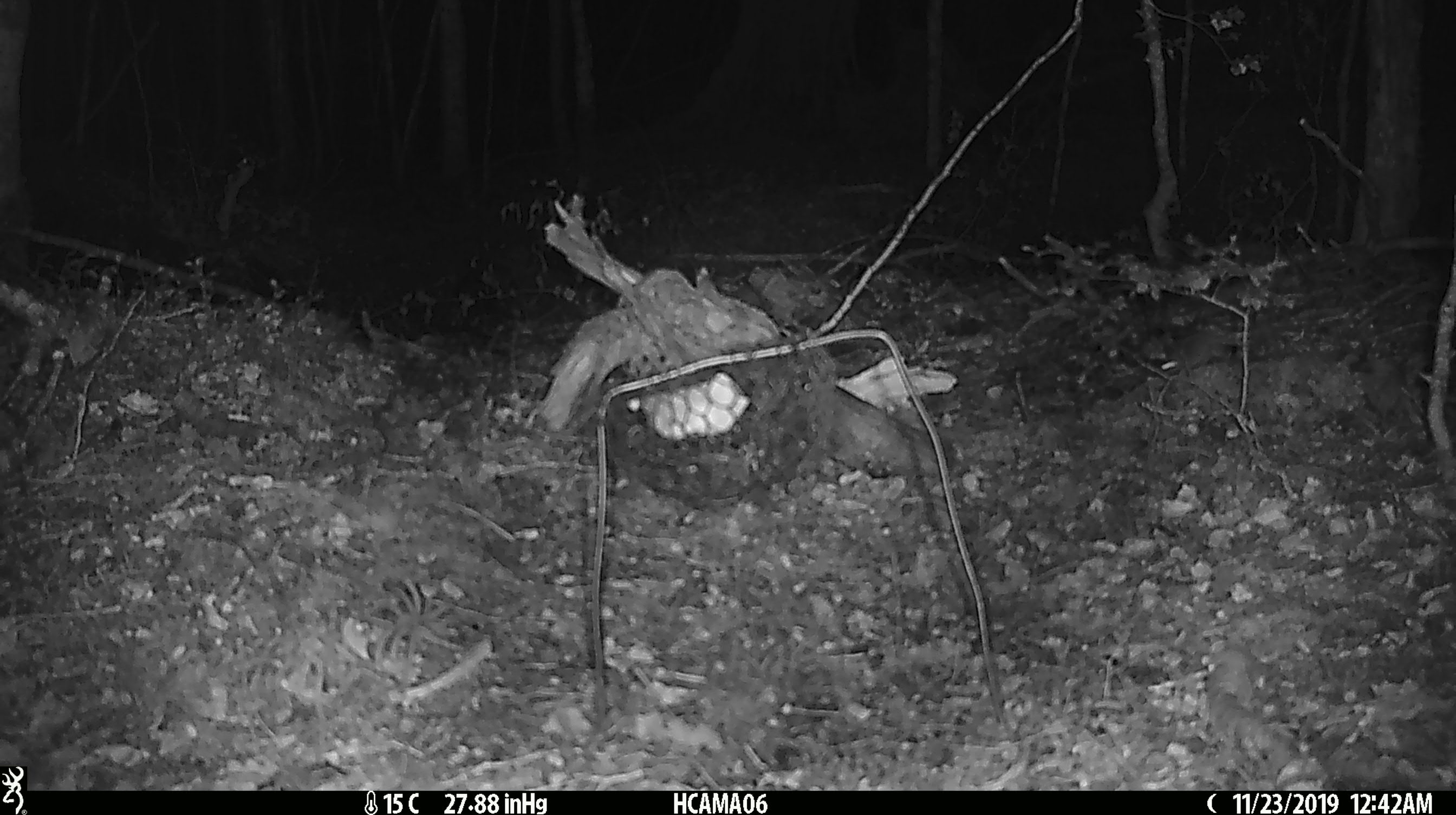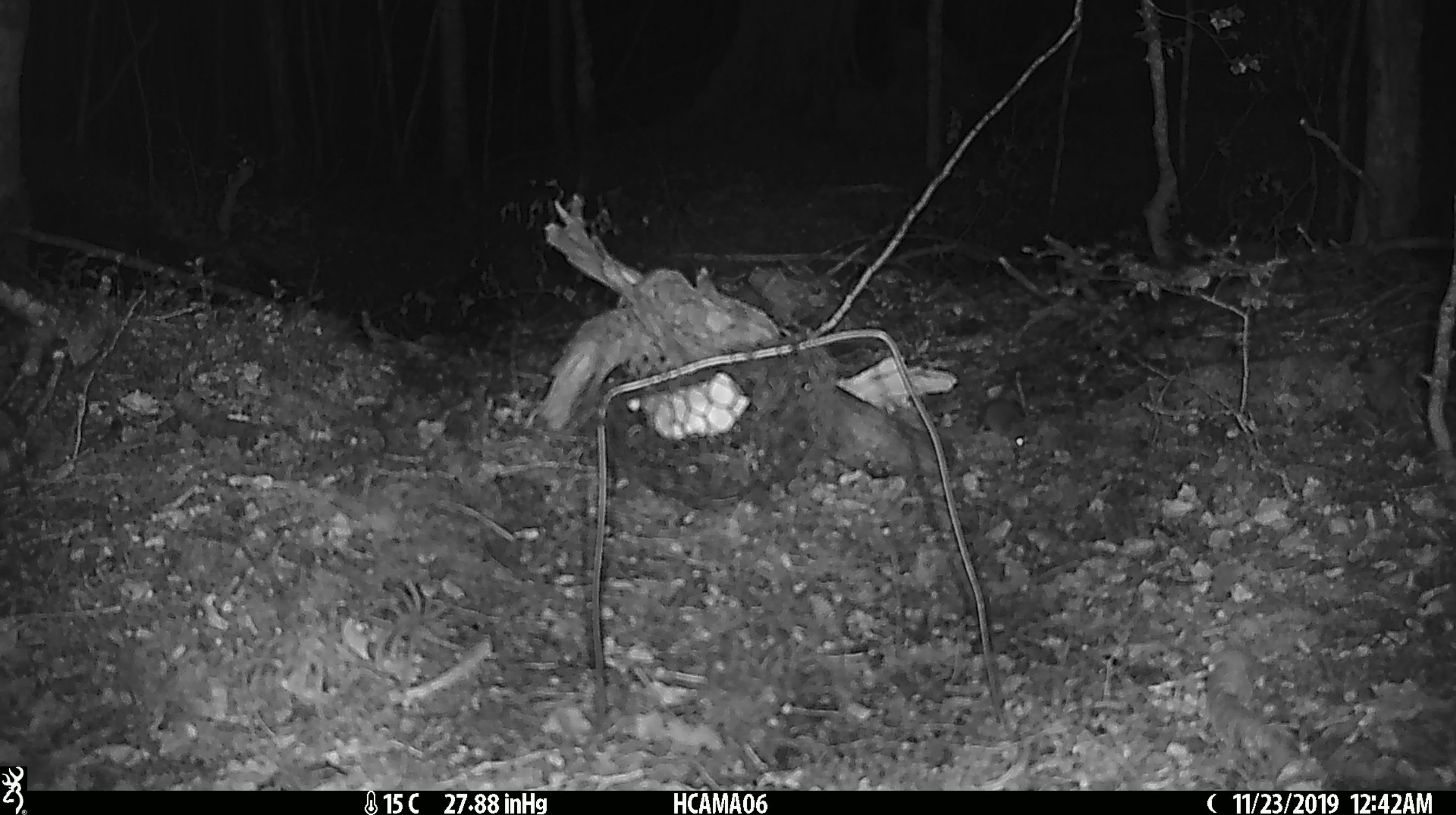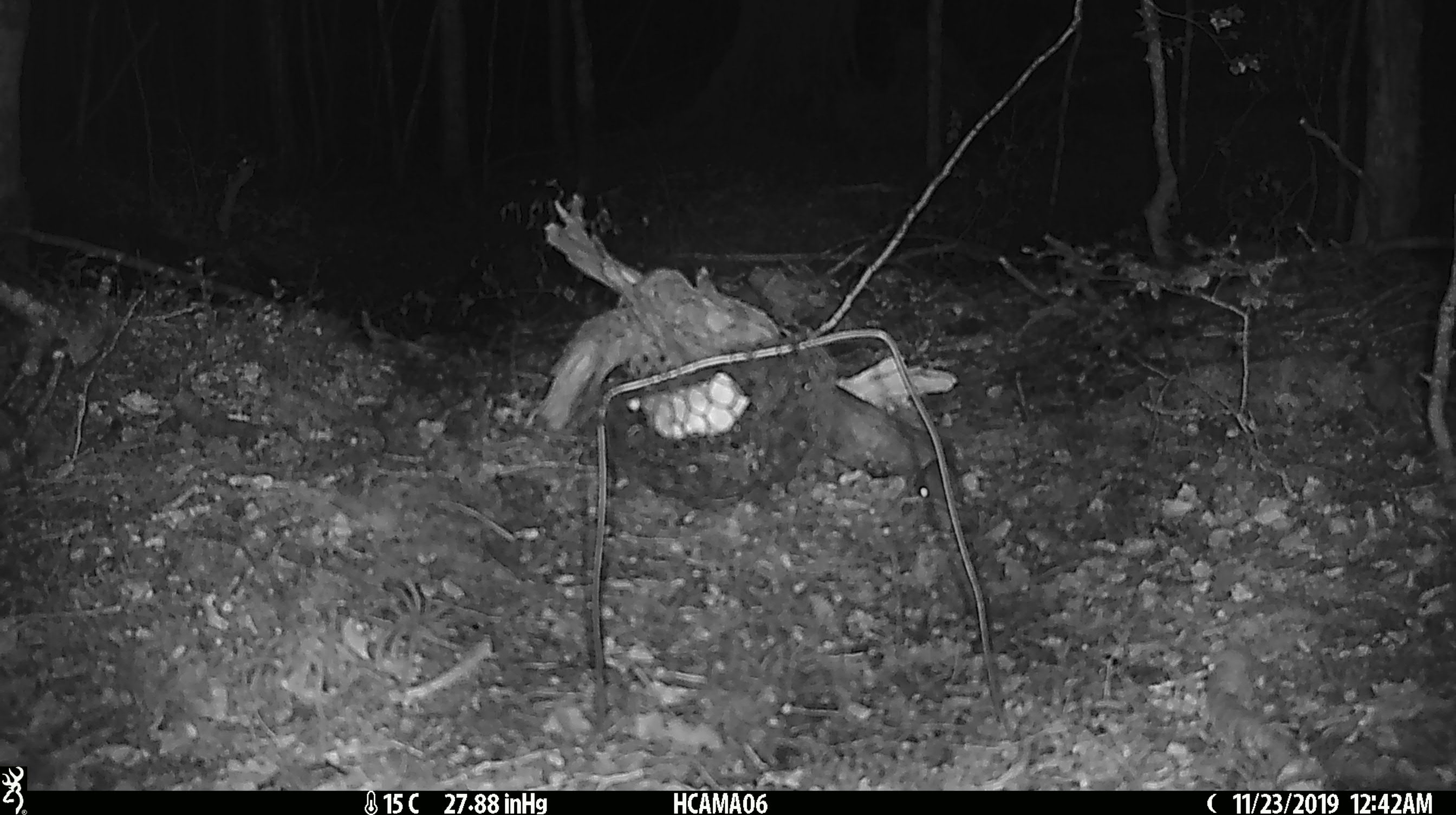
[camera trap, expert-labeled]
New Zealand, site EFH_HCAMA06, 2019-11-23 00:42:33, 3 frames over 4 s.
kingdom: Animalia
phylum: Chordata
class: Mammalia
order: Rodentia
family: Muridae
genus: Mus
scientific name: Mus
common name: mouse